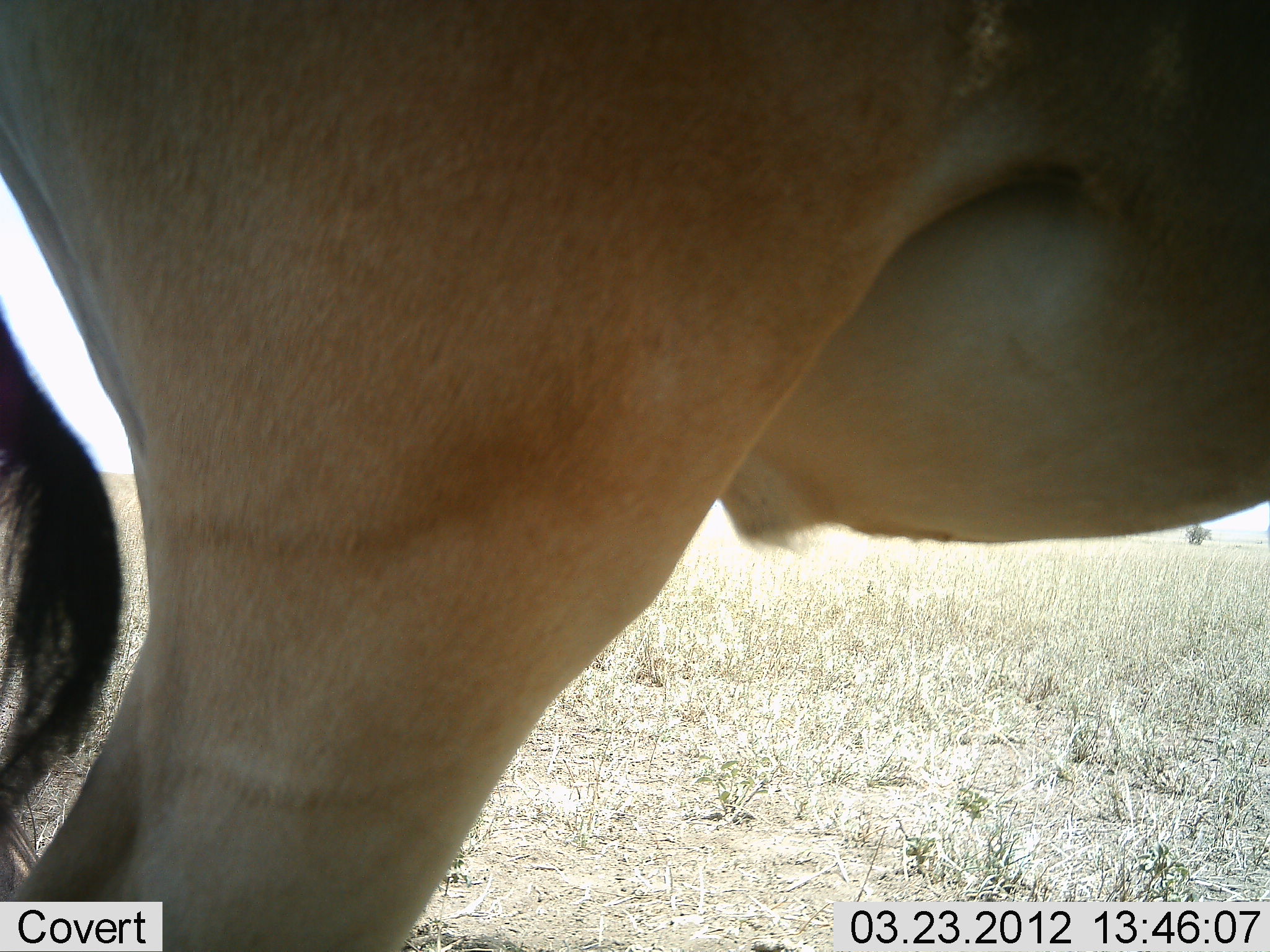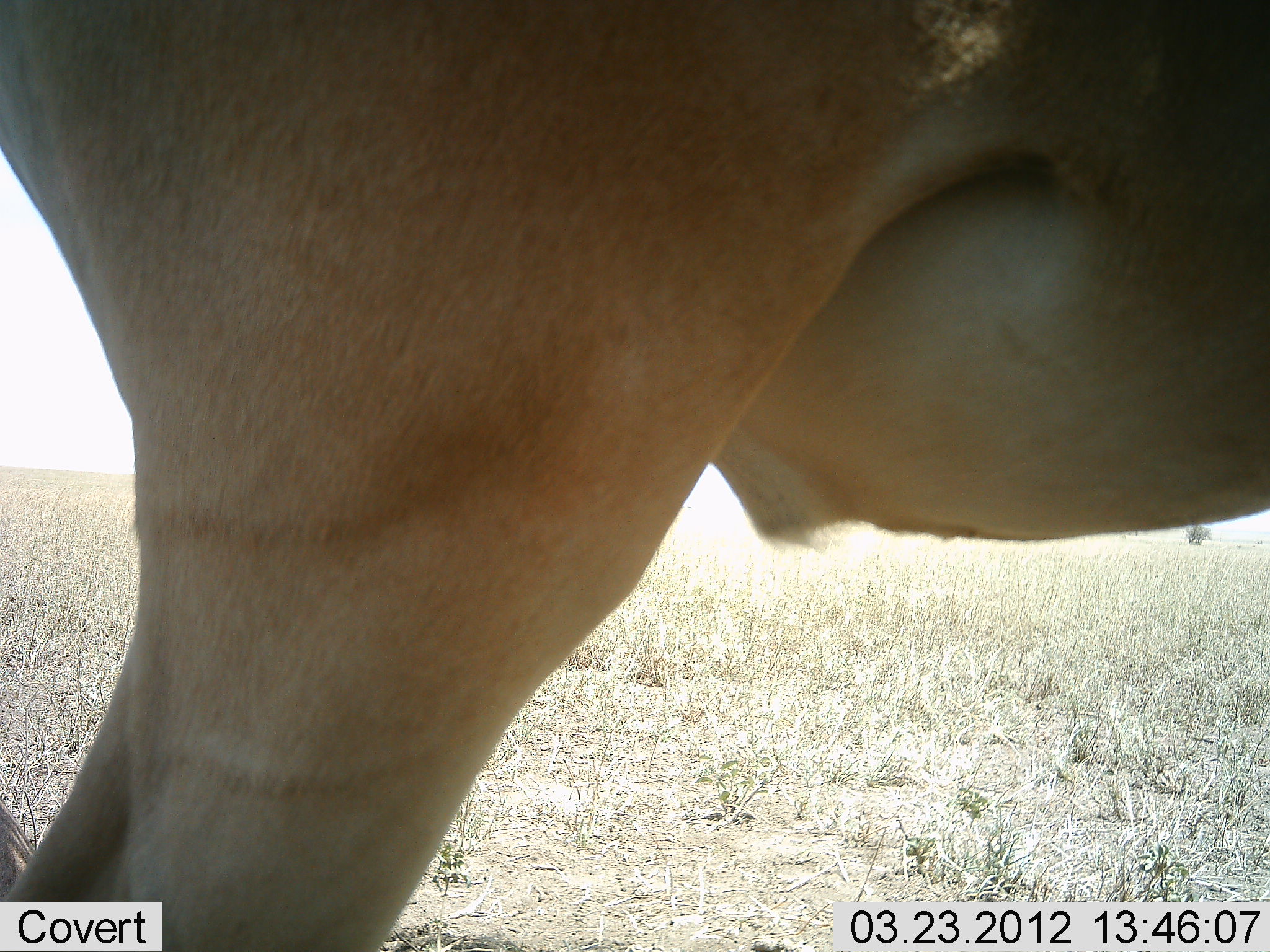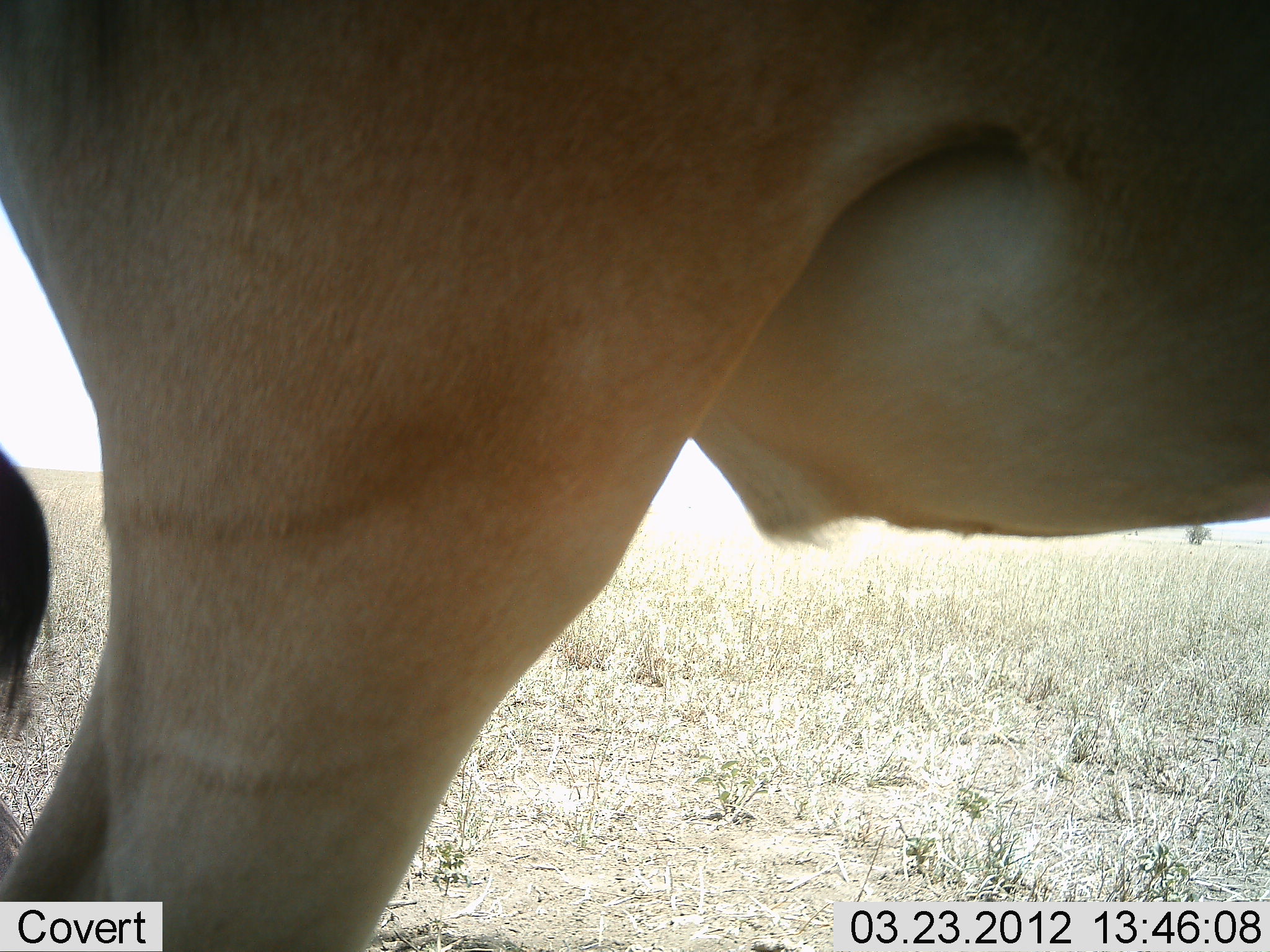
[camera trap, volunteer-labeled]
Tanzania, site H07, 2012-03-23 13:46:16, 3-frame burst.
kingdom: Animalia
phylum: Chordata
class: Mammalia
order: Artiodactyla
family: Bovidae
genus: Alcelaphus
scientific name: Alcelaphus buselaphus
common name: hartebeest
Hartebeest (Alcelaphus buselaphus), count 1. Behavior (volunteer vote fractions): standing 100%, resting 0%, moving 0%, interacting 0%. Young present (vote fraction): 0%. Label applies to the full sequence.